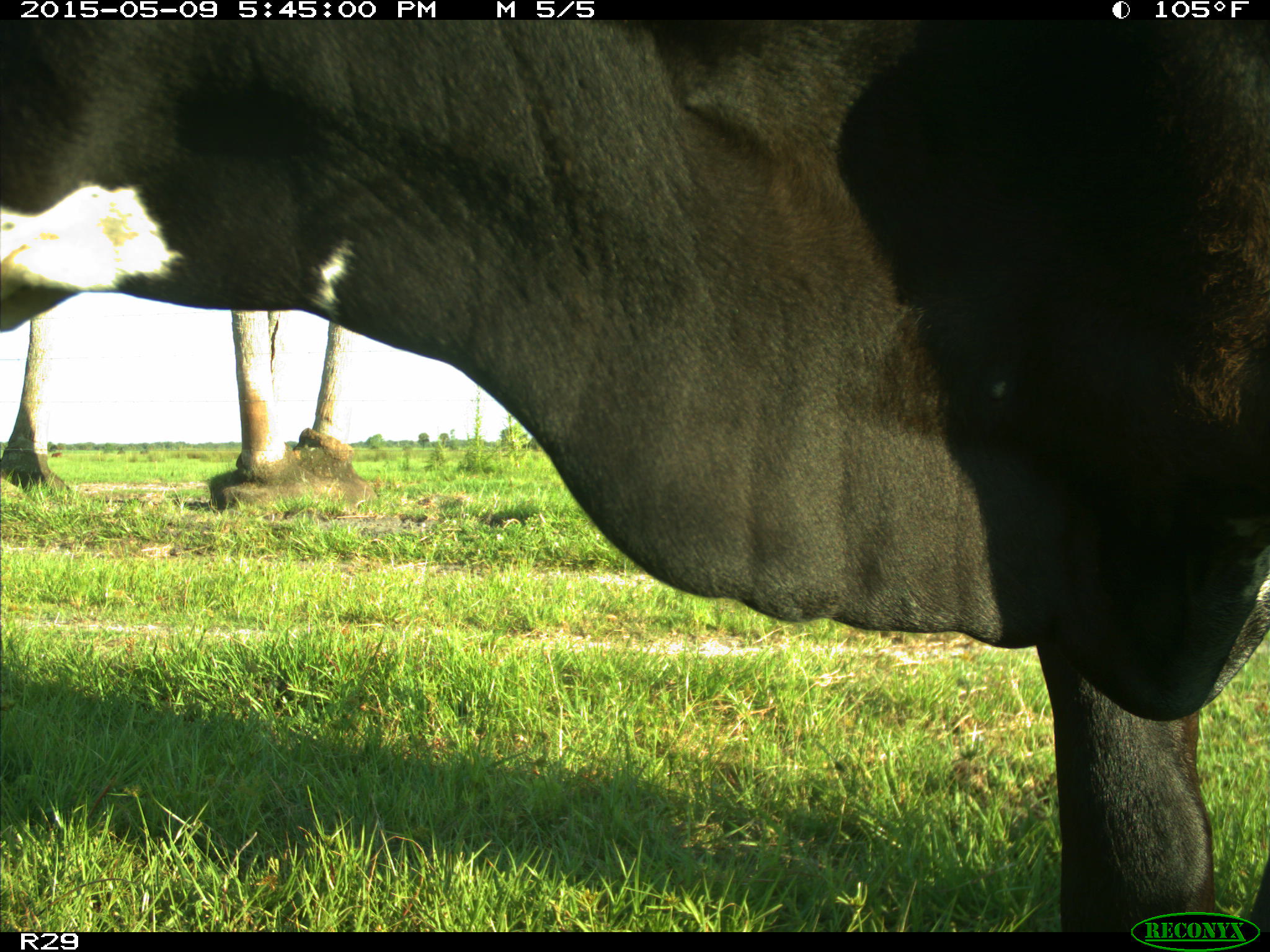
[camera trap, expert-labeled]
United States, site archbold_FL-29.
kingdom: Animalia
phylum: Chordata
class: Mammalia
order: Artiodactyla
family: Bovidae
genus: Bos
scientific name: Bos taurus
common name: domestic cow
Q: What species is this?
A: Bos taurus (domestic cow).